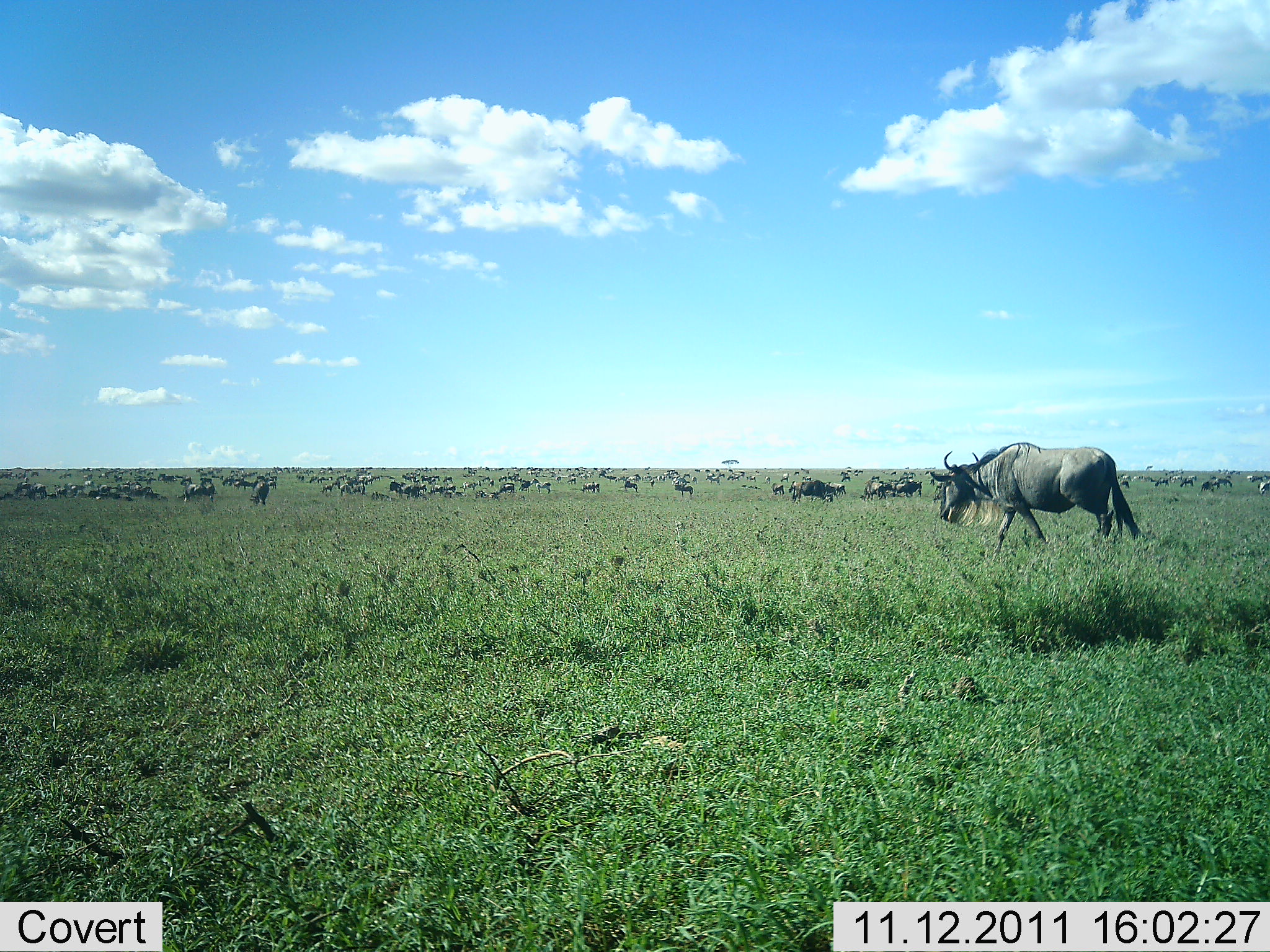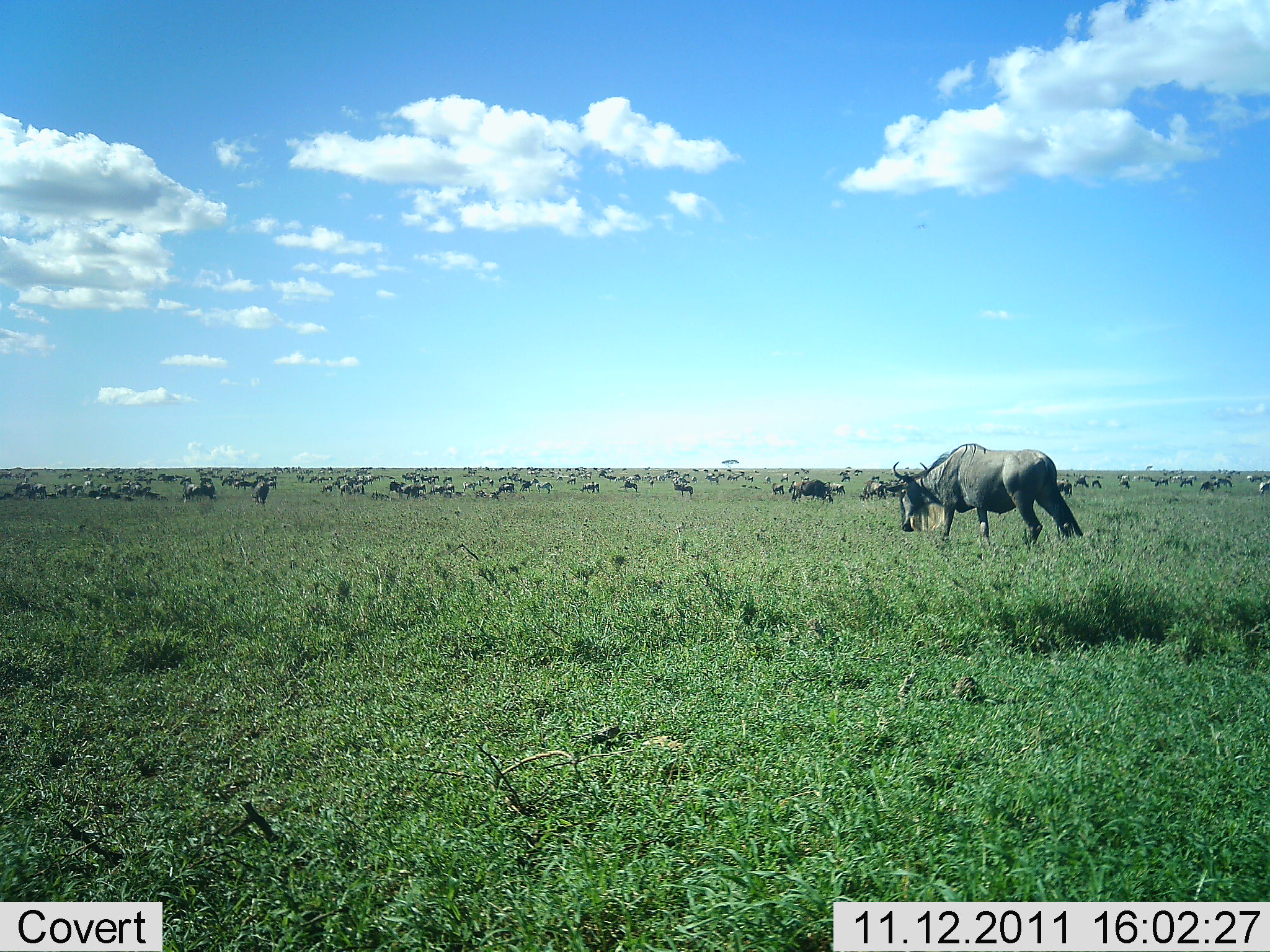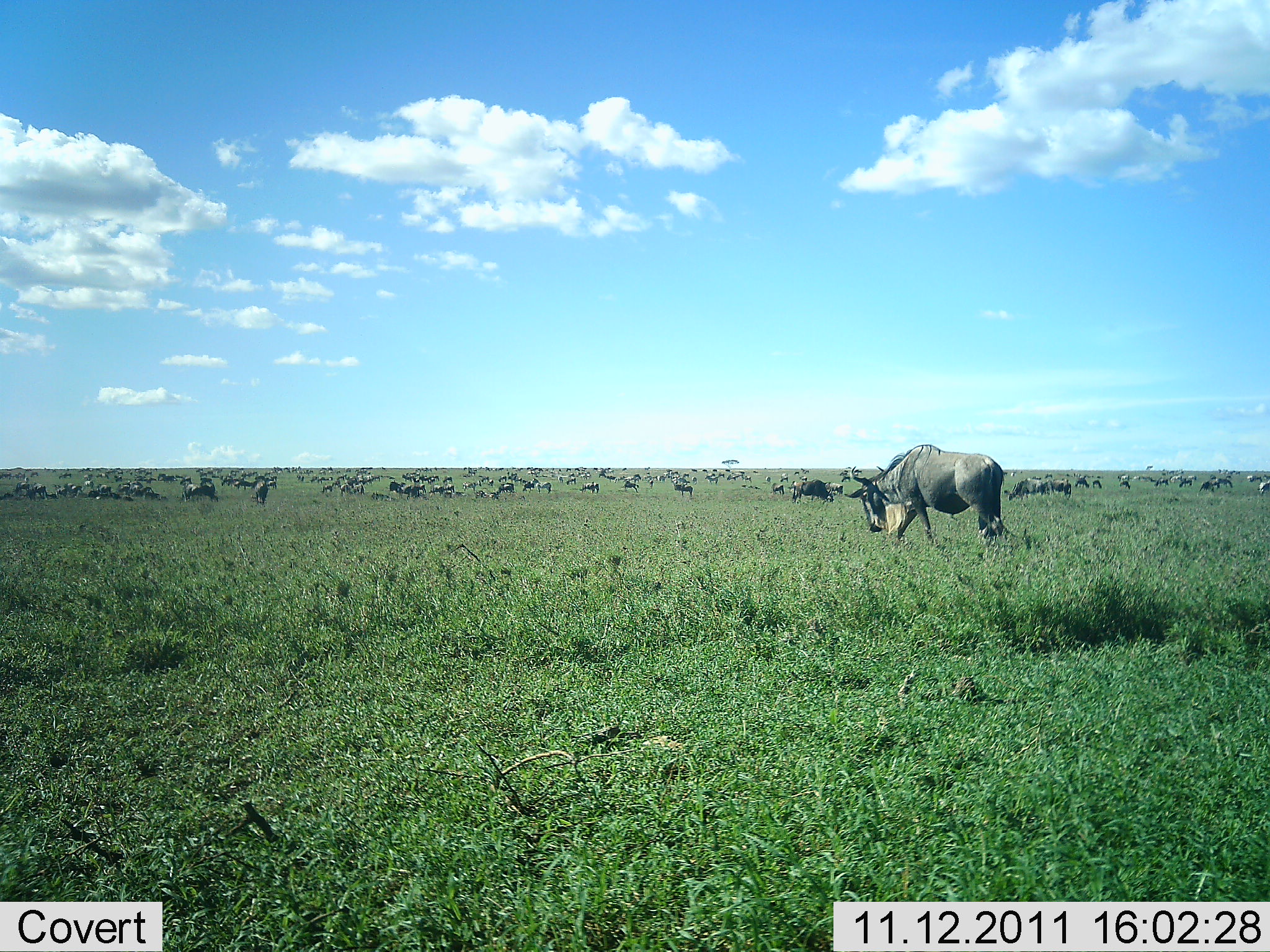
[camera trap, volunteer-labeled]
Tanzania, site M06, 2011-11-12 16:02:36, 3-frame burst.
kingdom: Animalia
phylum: Chordata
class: Mammalia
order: Artiodactyla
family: Bovidae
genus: Connochaetes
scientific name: Connochaetes taurinus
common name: blue wildebeest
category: wildebeest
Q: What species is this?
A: Wildebeest (blue wildebeest) (Connochaetes taurinus).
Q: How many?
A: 51+.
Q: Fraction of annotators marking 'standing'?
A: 75%.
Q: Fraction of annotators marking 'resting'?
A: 8%.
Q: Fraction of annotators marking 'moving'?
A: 67%.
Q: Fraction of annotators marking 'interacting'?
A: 8%.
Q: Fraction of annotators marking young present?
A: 0%.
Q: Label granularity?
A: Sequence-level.